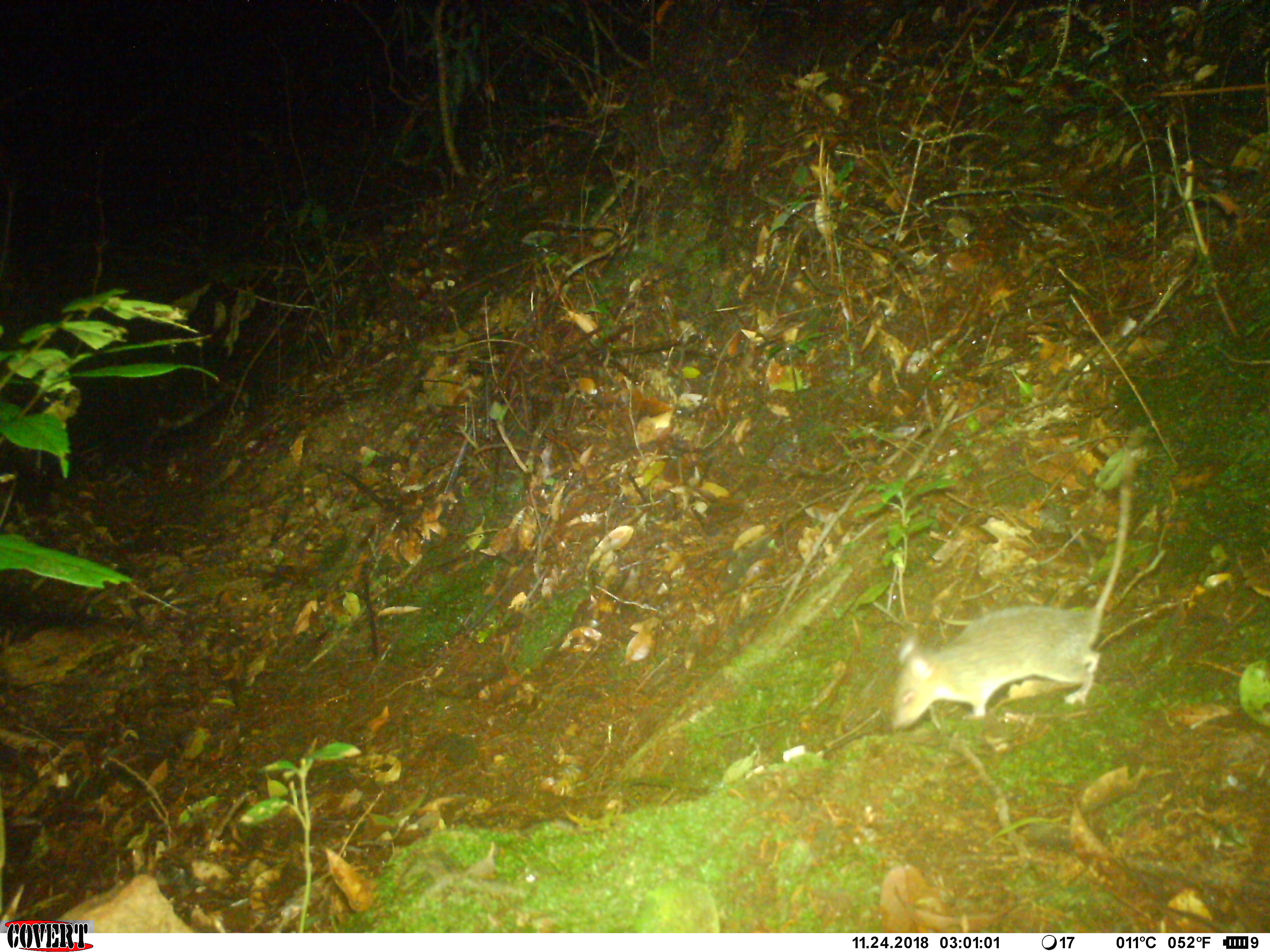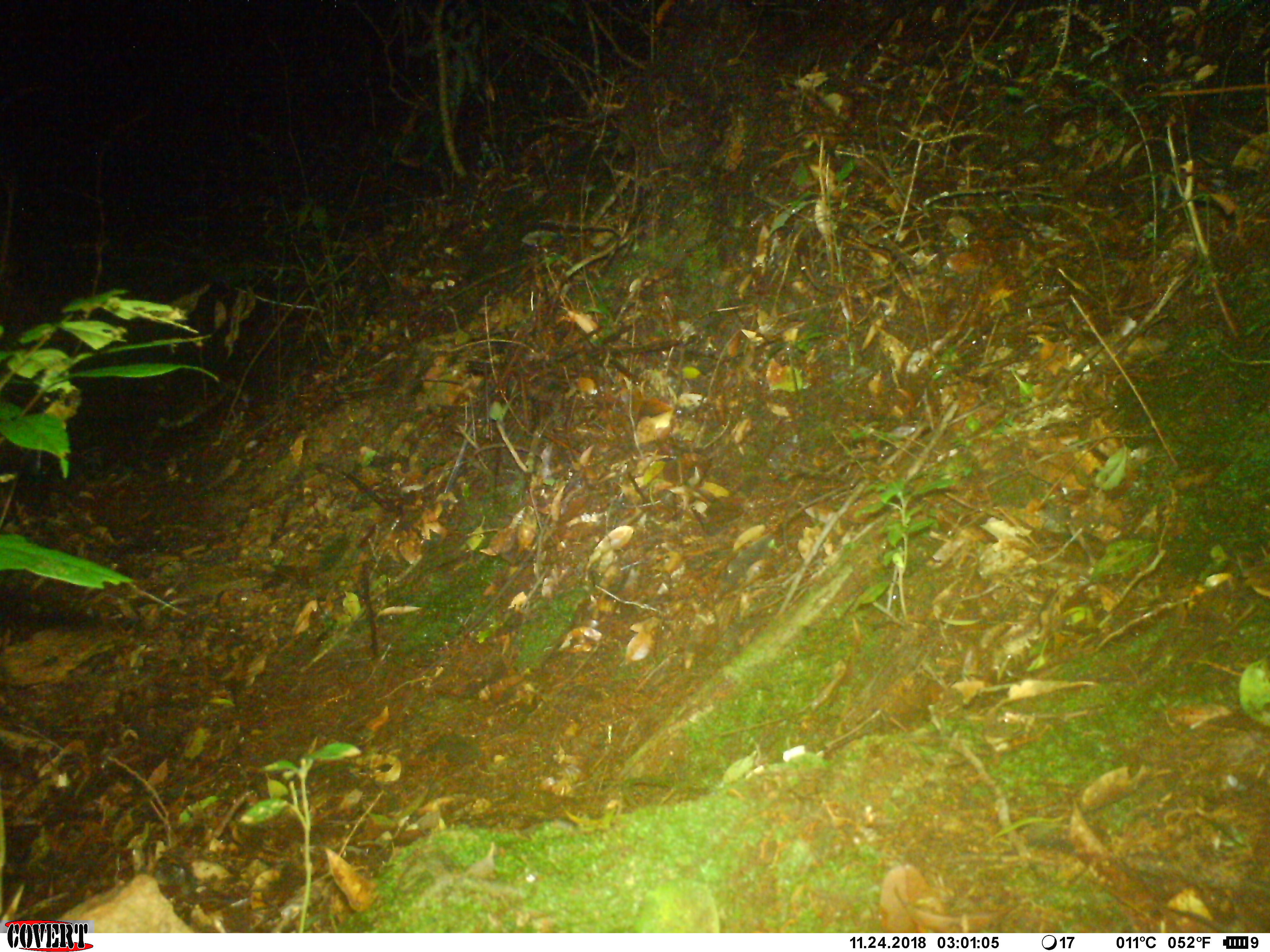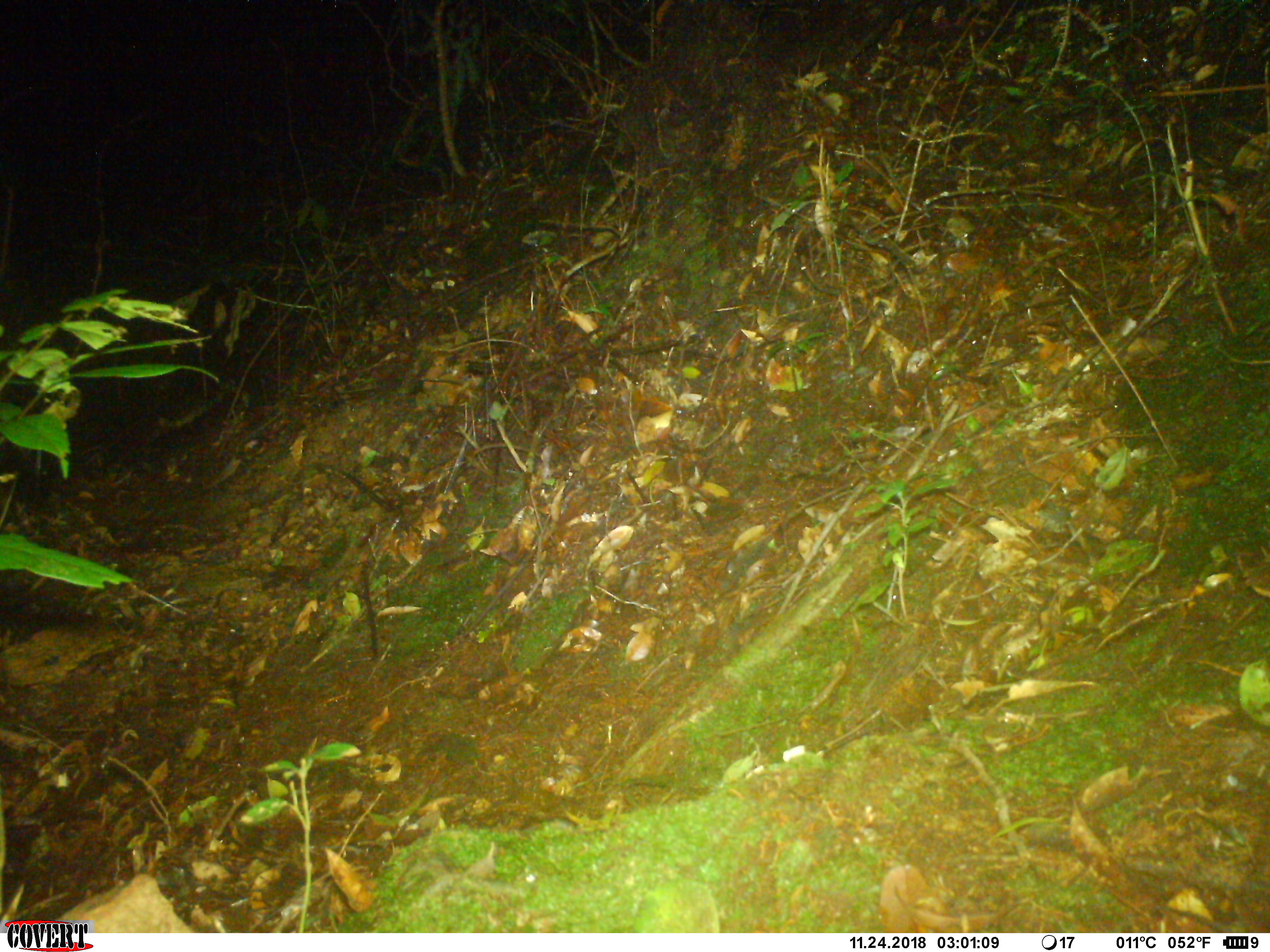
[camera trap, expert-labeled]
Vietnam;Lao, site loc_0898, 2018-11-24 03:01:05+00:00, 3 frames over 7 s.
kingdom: Animalia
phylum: Chordata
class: Mammalia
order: Rodentia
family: Muridae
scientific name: Muridae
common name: old-world mice and rats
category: unidentified murid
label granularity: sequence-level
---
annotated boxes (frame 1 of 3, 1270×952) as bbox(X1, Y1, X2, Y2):
unidentified murid: bbox(892, 451, 1133, 733)